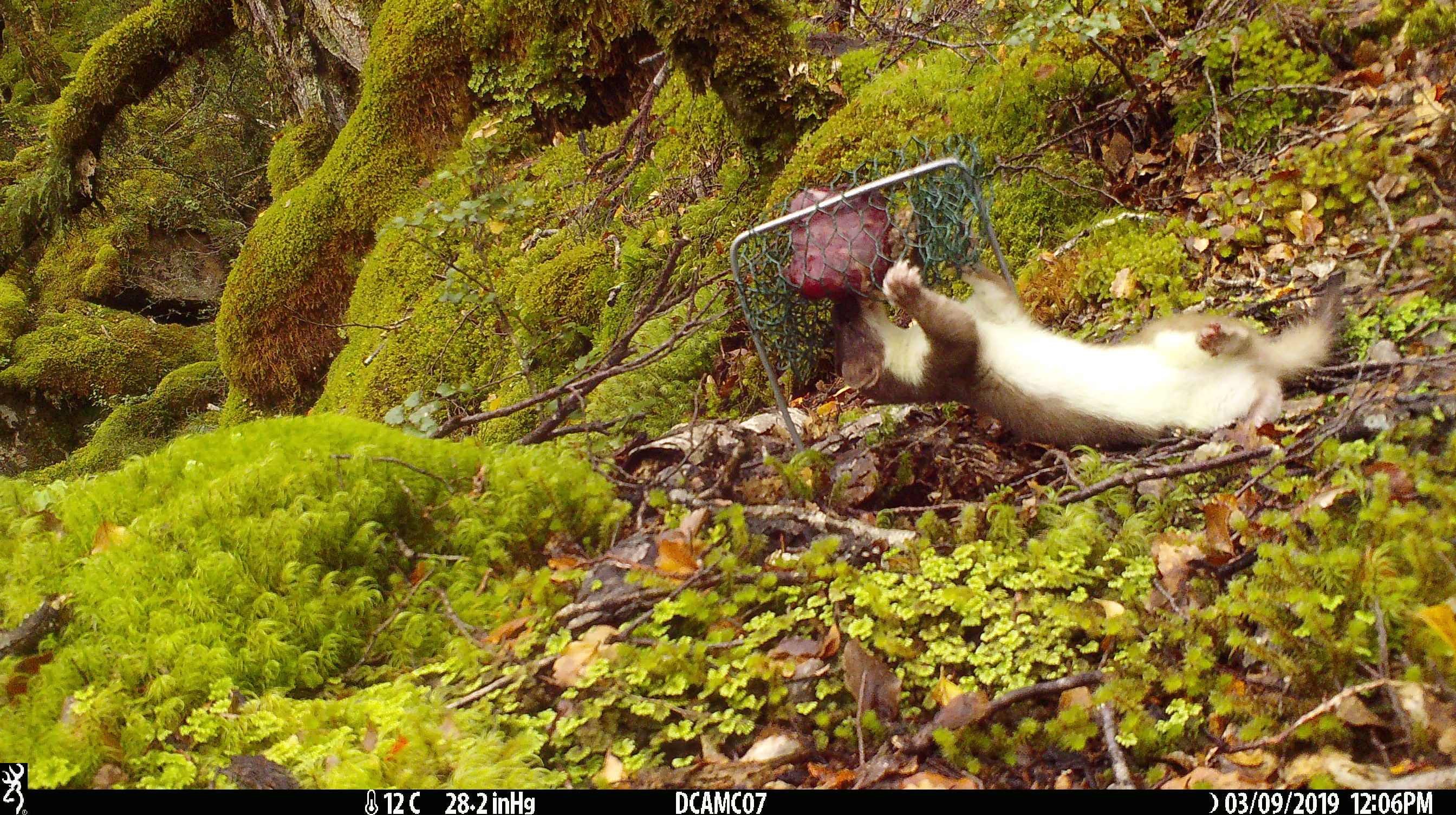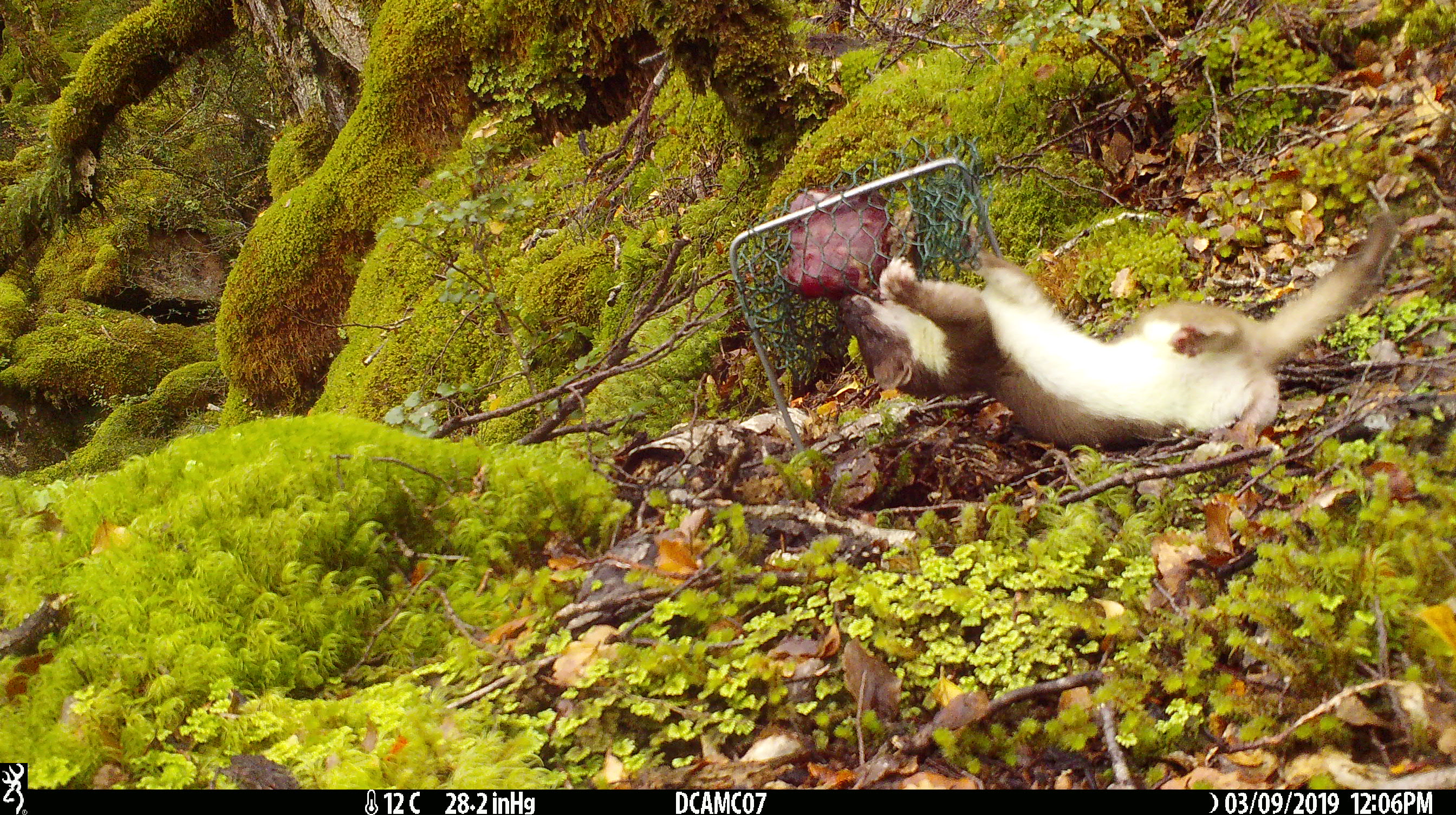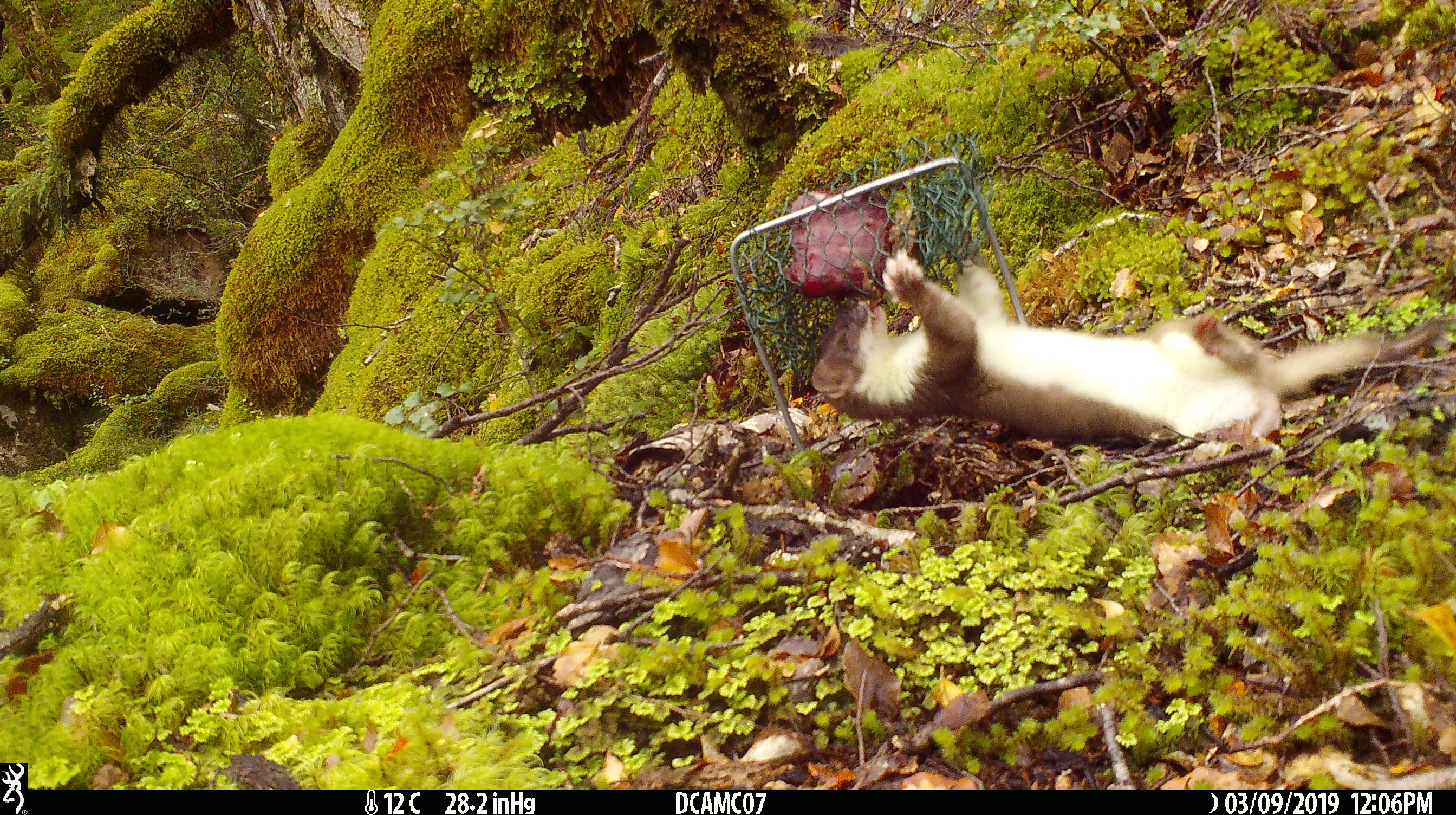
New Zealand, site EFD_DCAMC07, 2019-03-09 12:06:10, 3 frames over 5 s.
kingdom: Animalia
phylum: Chordata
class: Mammalia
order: Carnivora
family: Mustelidae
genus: Mustela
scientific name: Mustela erminea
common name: stoat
Stoat (Mustela erminea).